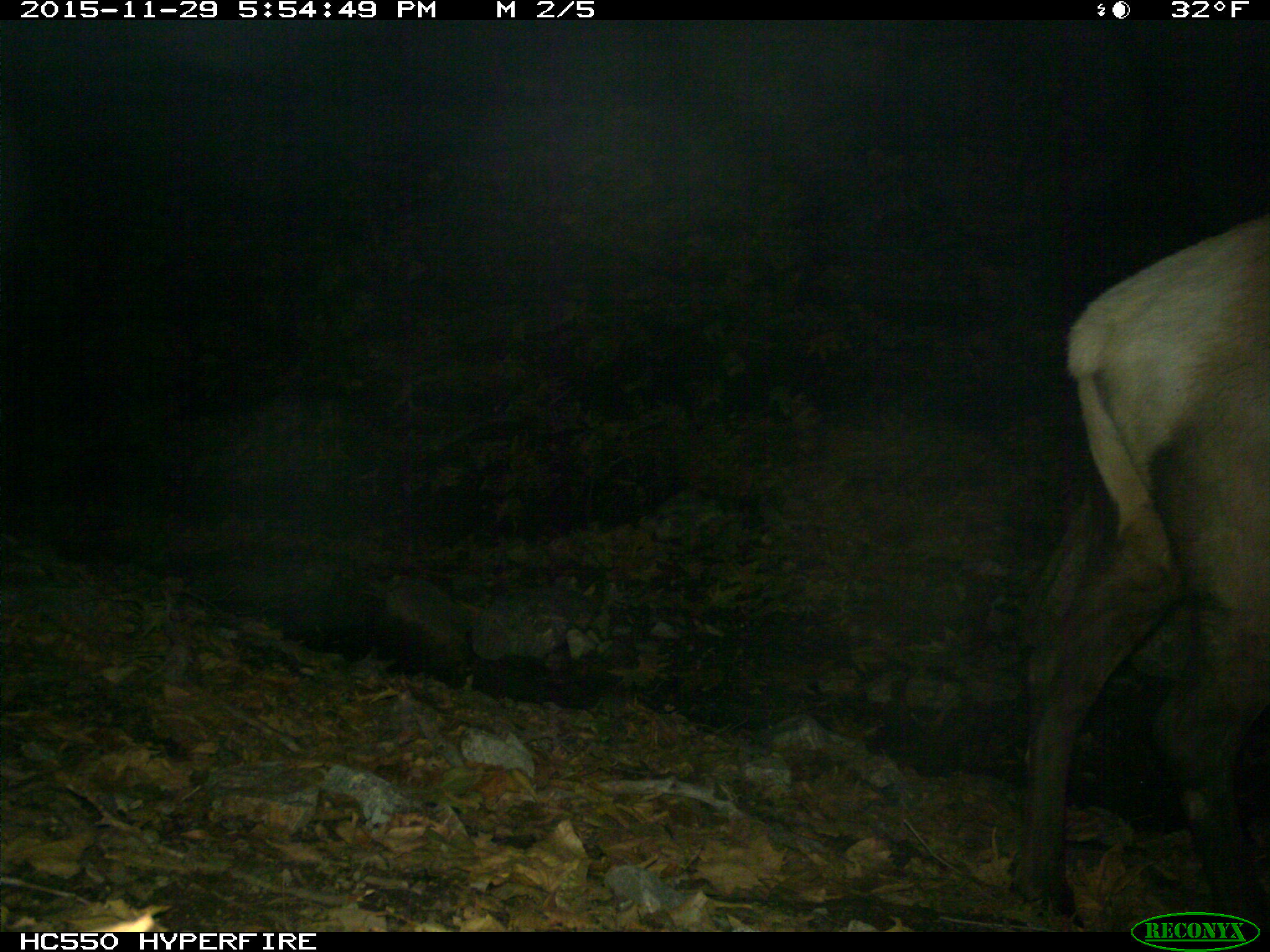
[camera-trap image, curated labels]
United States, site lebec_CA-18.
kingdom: Animalia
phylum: Chordata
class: Mammalia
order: Artiodactyla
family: Cervidae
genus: Cervus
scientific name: Cervus canadensis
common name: elk